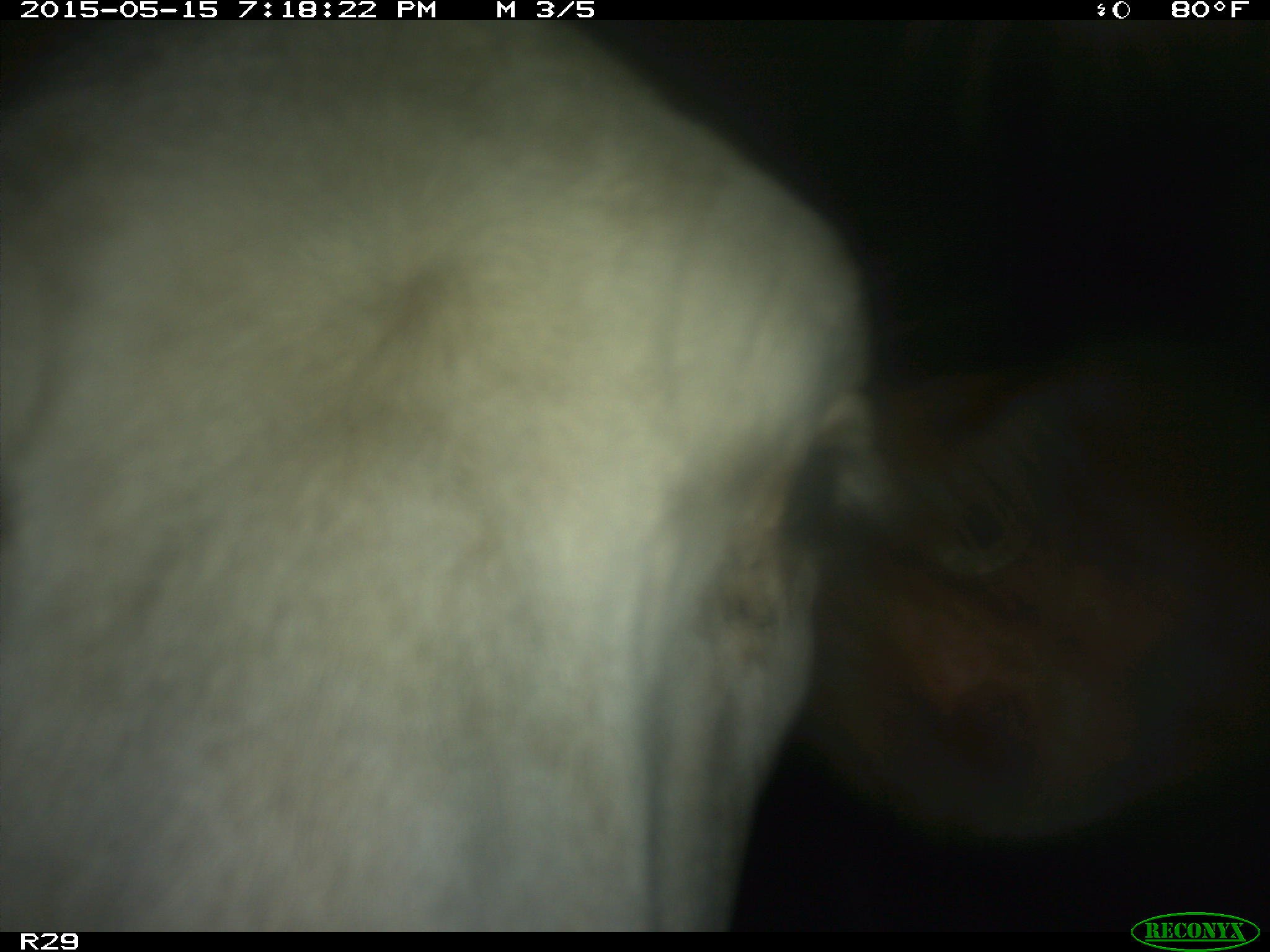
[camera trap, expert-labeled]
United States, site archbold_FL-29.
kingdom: Animalia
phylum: Chordata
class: Mammalia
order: Artiodactyla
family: Bovidae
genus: Bos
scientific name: Bos taurus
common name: domestic cow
Bos taurus (domestic cow).